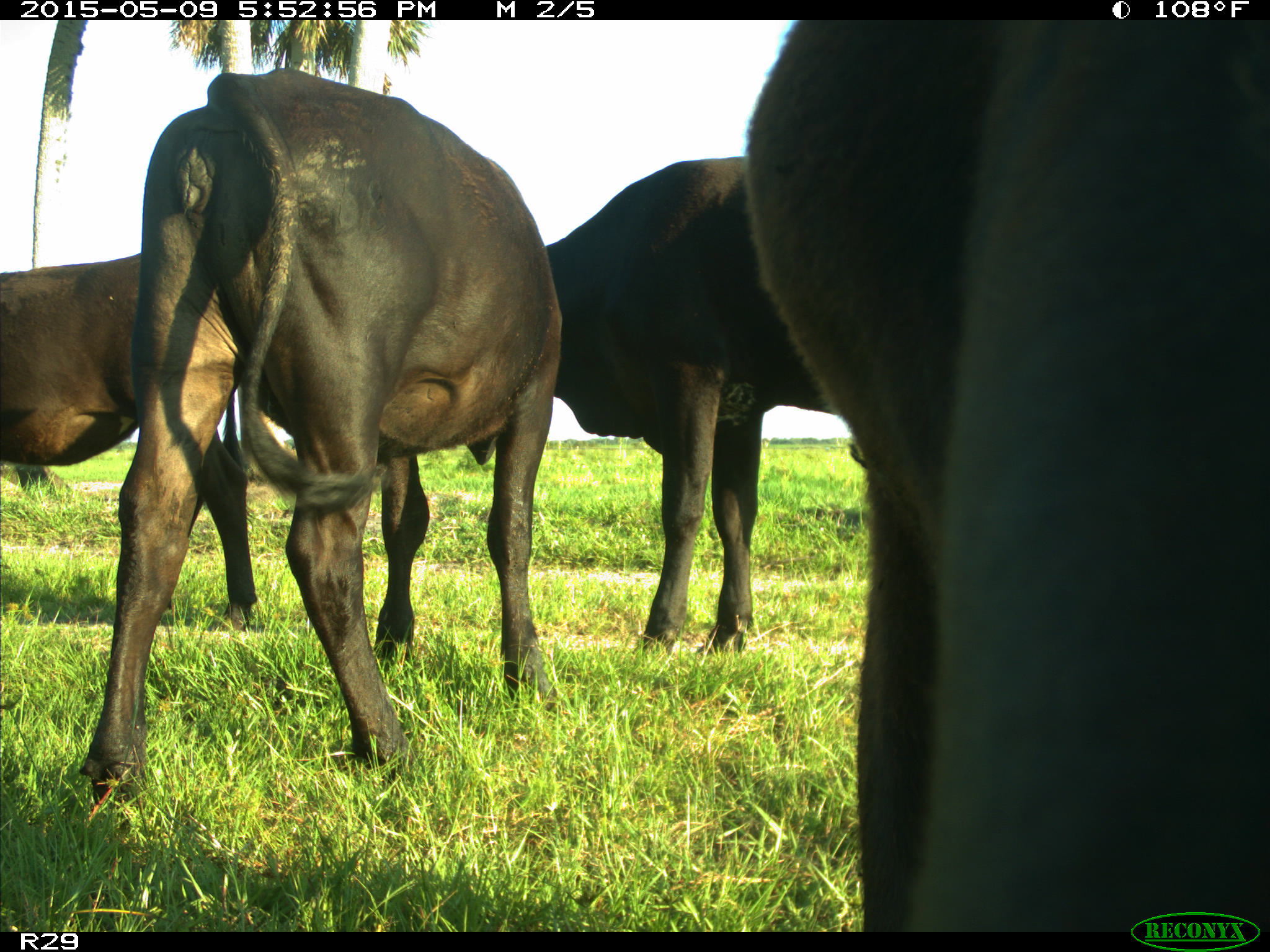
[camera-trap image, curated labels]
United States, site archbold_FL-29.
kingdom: Animalia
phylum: Chordata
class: Mammalia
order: Artiodactyla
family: Bovidae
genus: Bos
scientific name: Bos taurus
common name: domestic cow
Bos taurus (domestic cow).